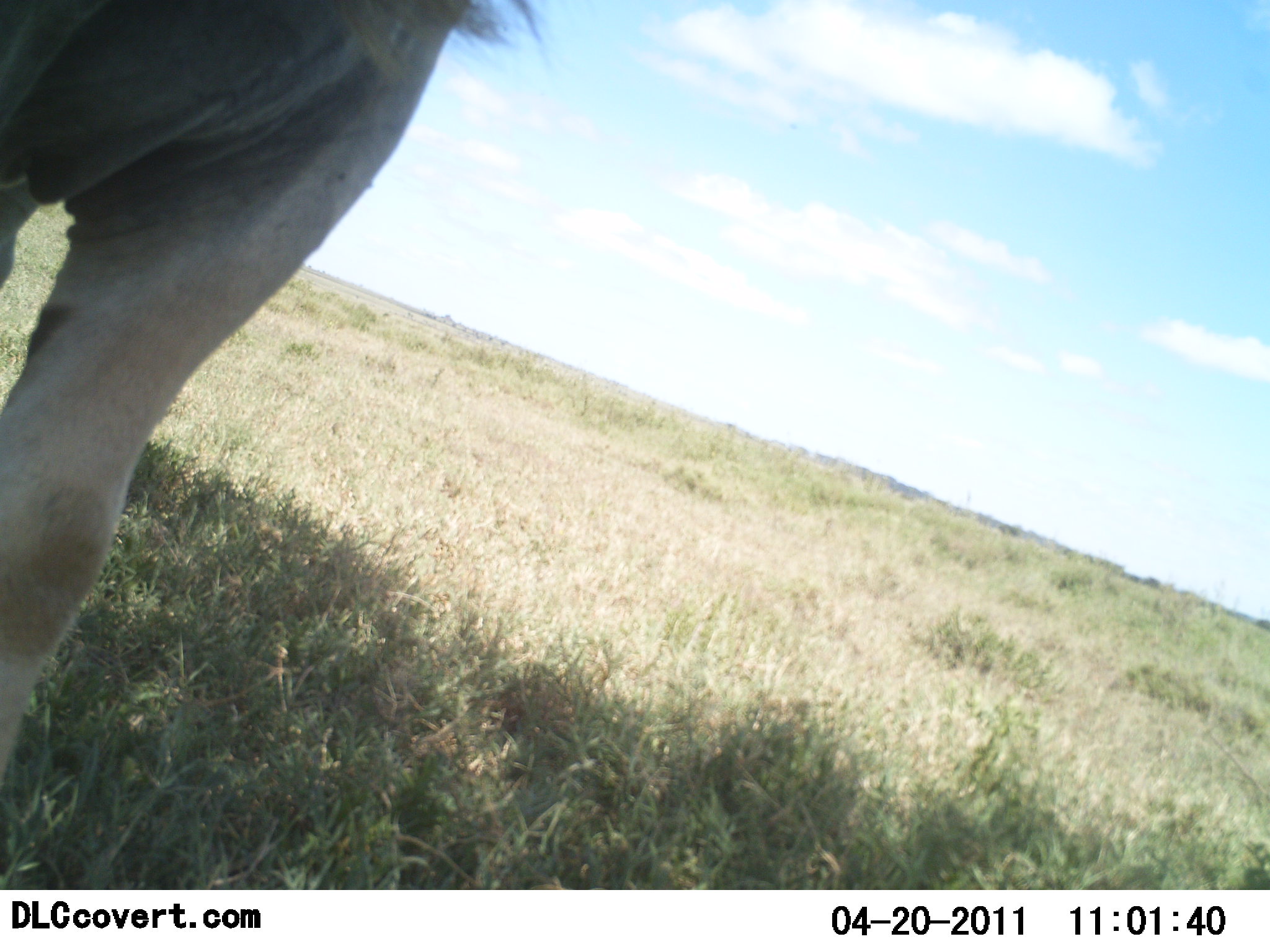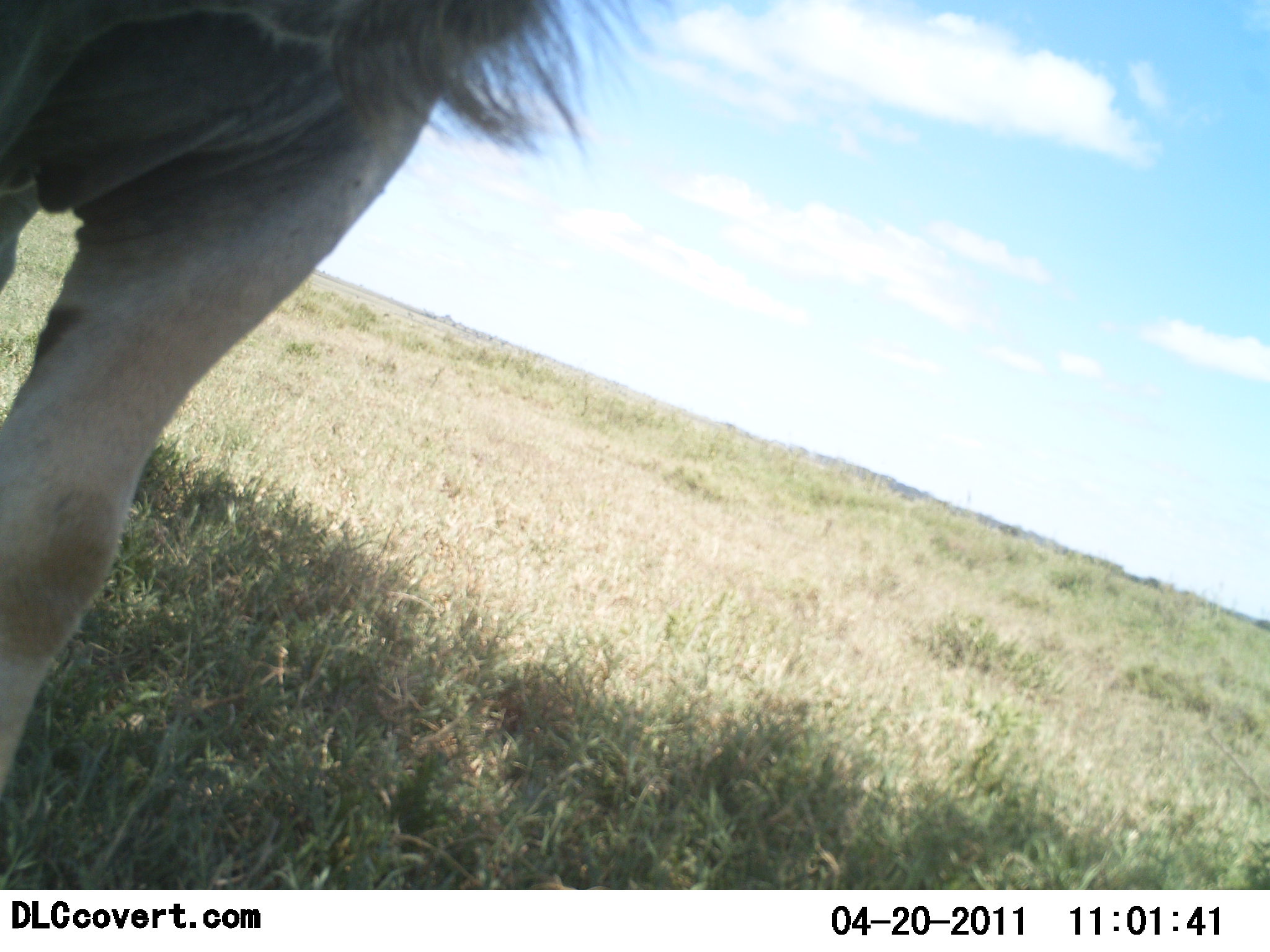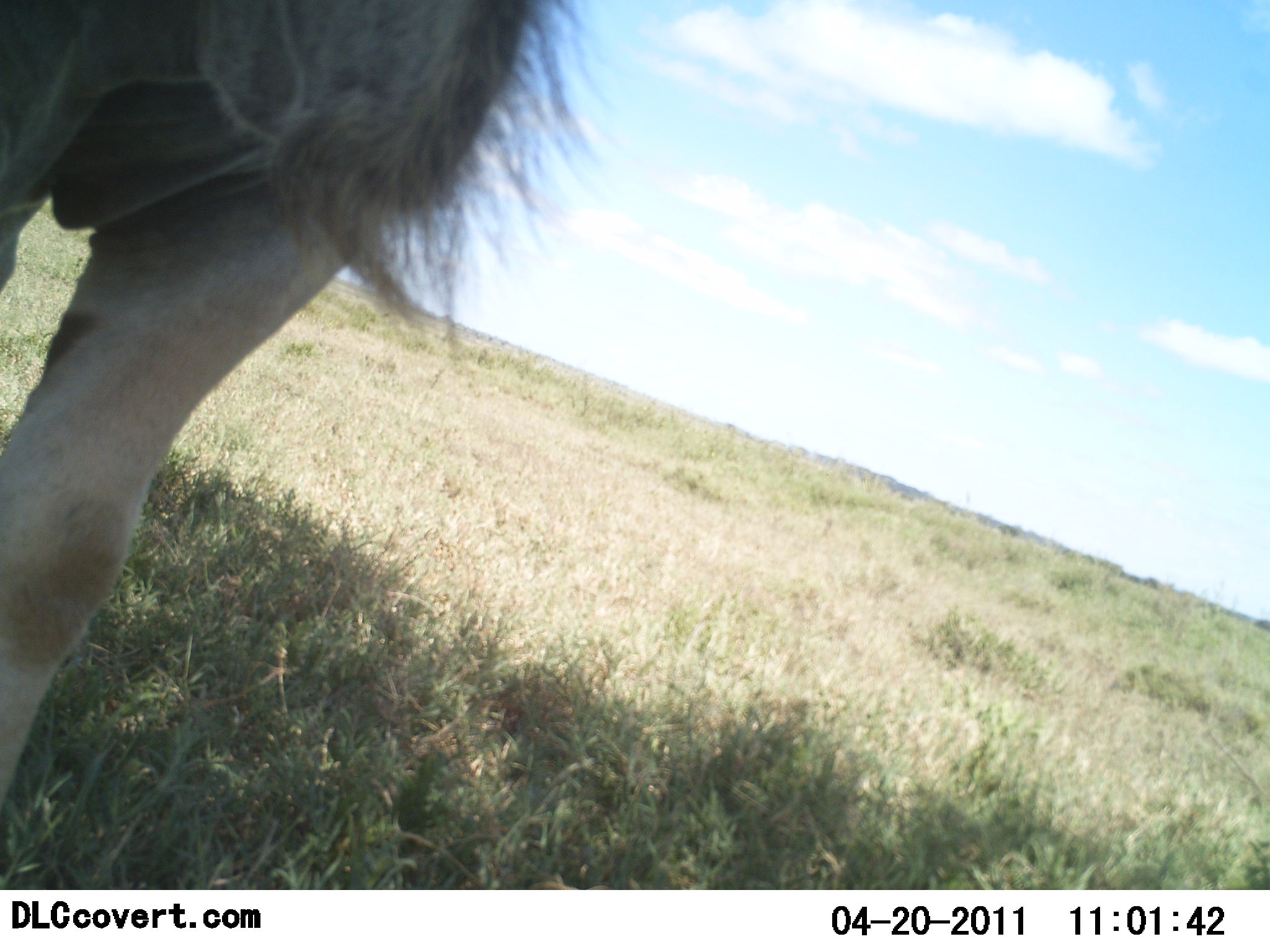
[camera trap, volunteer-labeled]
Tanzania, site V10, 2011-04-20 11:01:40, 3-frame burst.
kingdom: Animalia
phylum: Chordata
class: Mammalia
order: Artiodactyla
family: Bovidae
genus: Tragelaphus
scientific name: Tragelaphus oryx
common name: eland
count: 1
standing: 100%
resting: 0%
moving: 0%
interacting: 0%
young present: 0%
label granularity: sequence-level